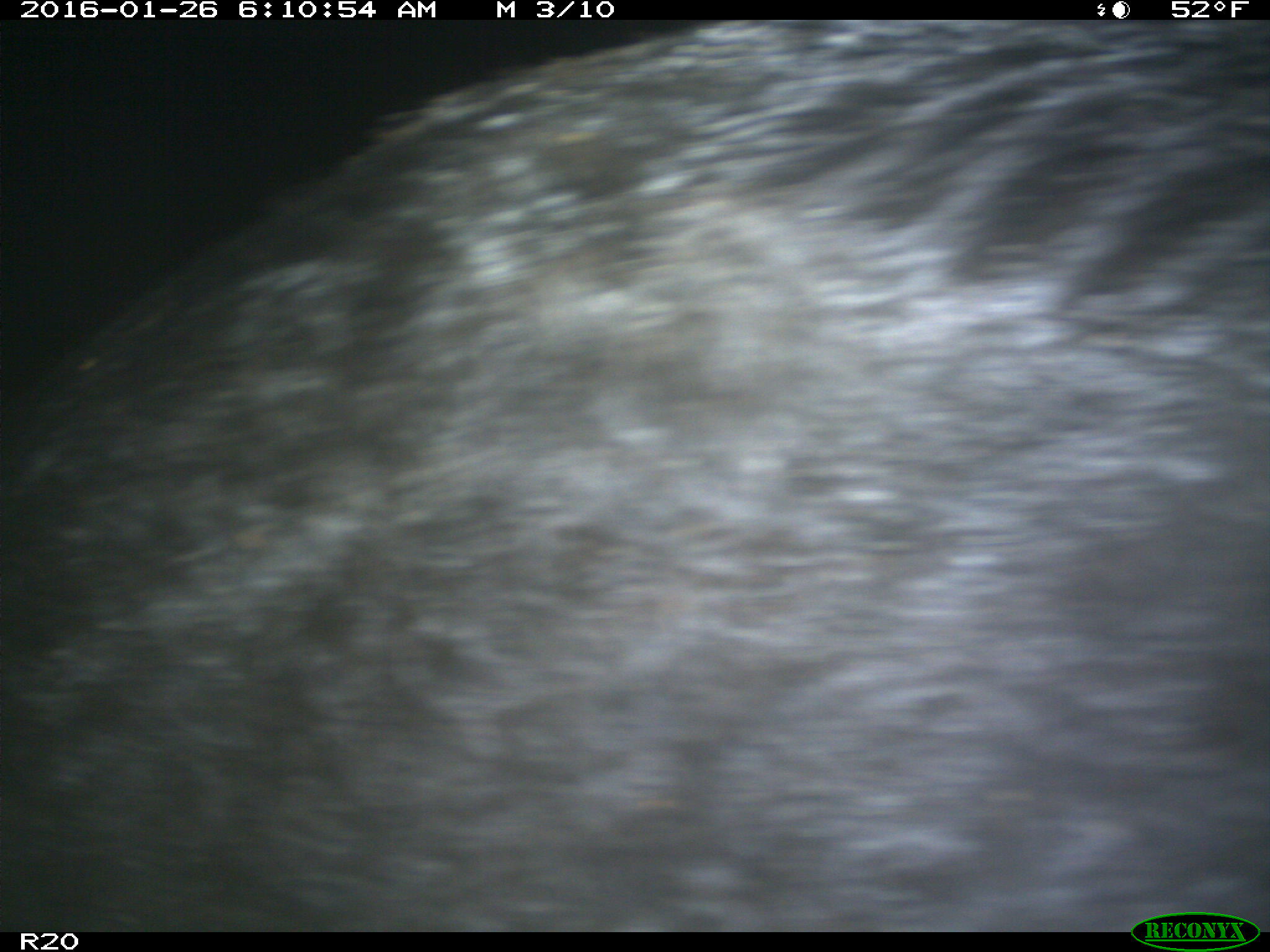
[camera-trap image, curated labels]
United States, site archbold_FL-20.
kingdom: Animalia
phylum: Chordata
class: Mammalia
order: Artiodactyla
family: Suidae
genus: Sus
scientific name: Sus scrofa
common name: wild boar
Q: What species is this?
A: Sus scrofa (wild boar).